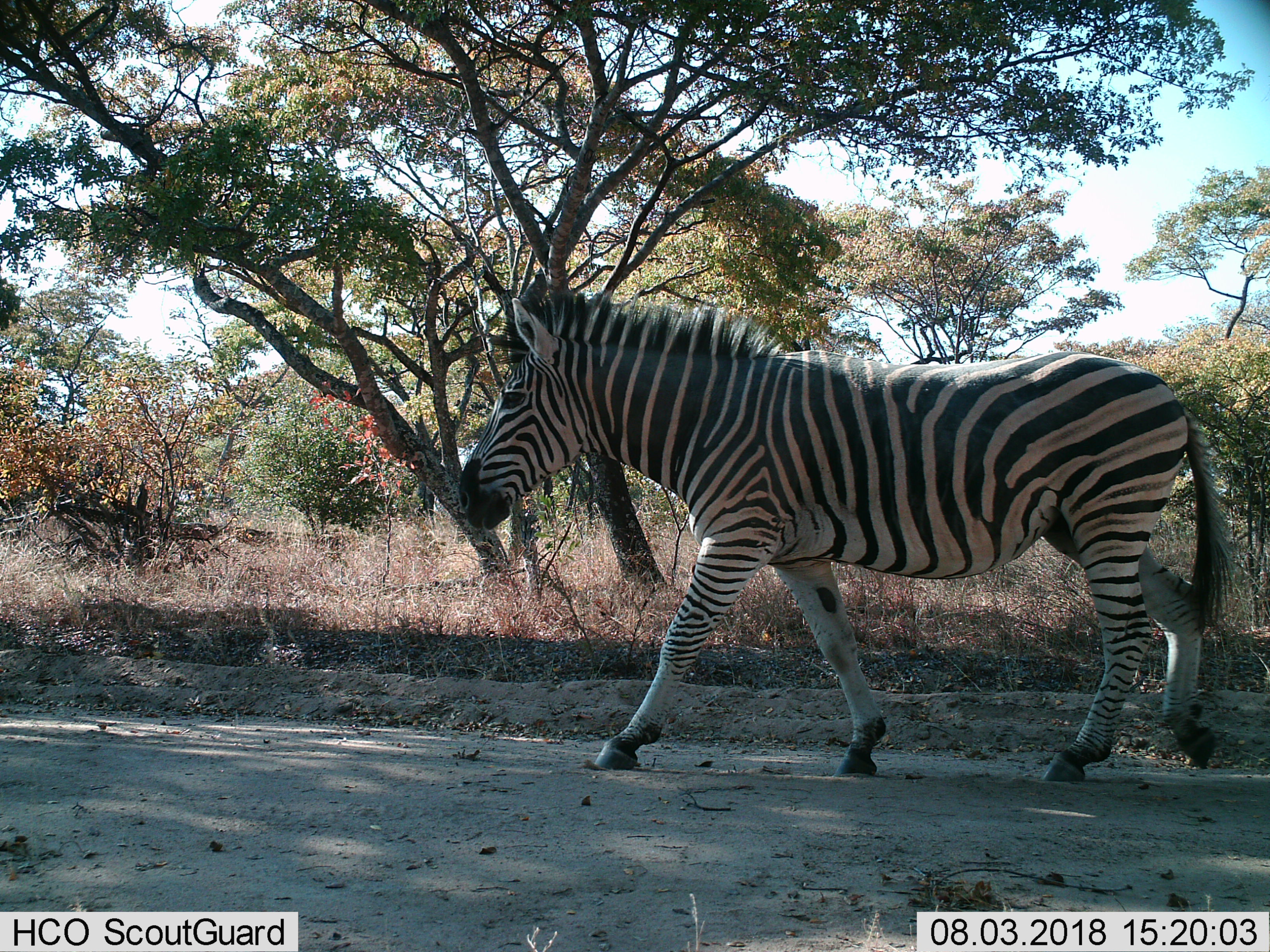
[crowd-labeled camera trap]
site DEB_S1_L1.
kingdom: Animalia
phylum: Chordata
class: Mammalia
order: Perissodactyla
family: Equidae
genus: Equus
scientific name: Equus quagga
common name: plains zebra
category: zebraplains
Zebraplains (plains zebra) (Equus quagga), count 1. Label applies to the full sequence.